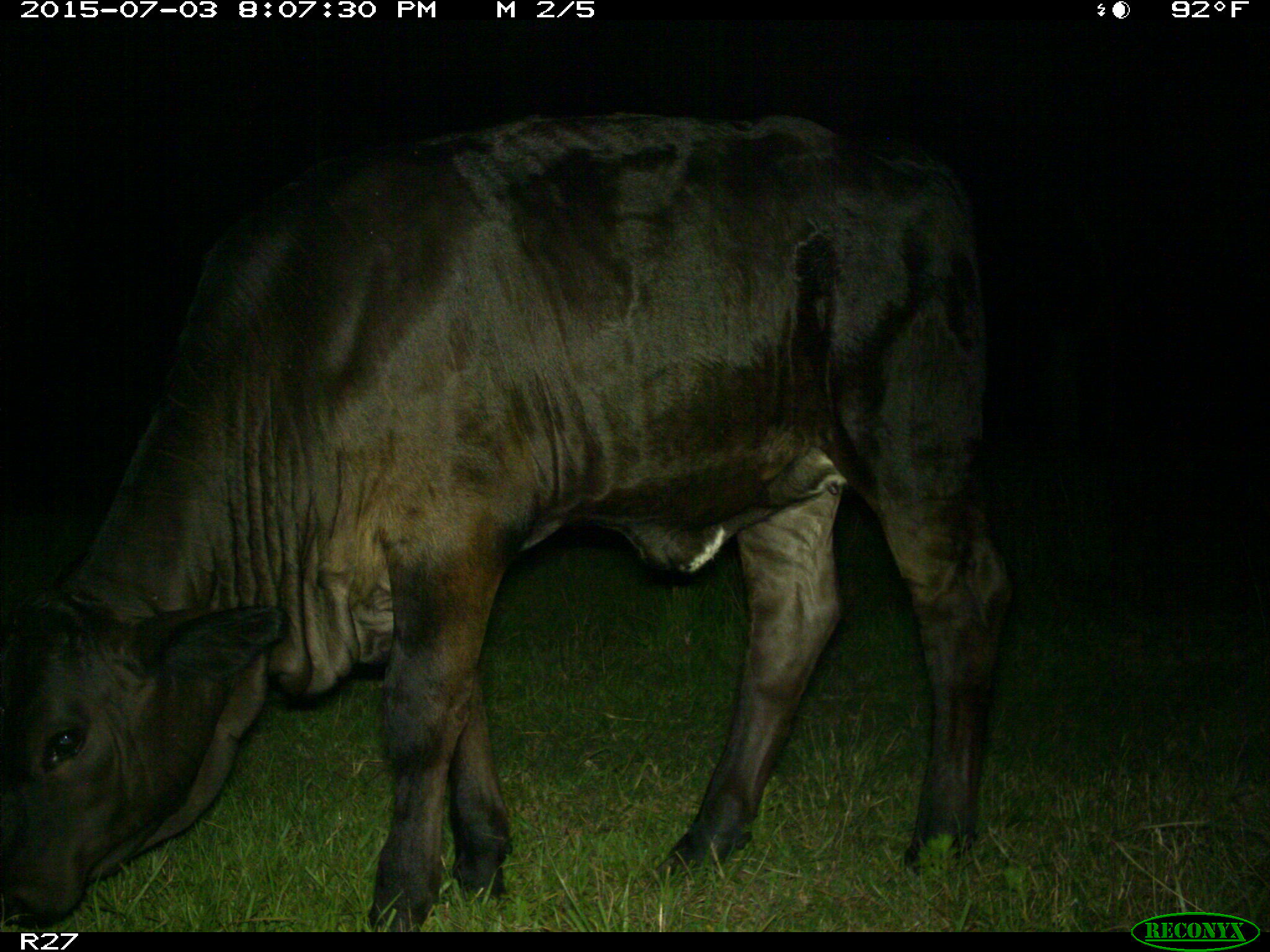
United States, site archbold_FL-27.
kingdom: Animalia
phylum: Chordata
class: Mammalia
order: Artiodactyla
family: Bovidae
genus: Bos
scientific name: Bos taurus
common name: domestic cow